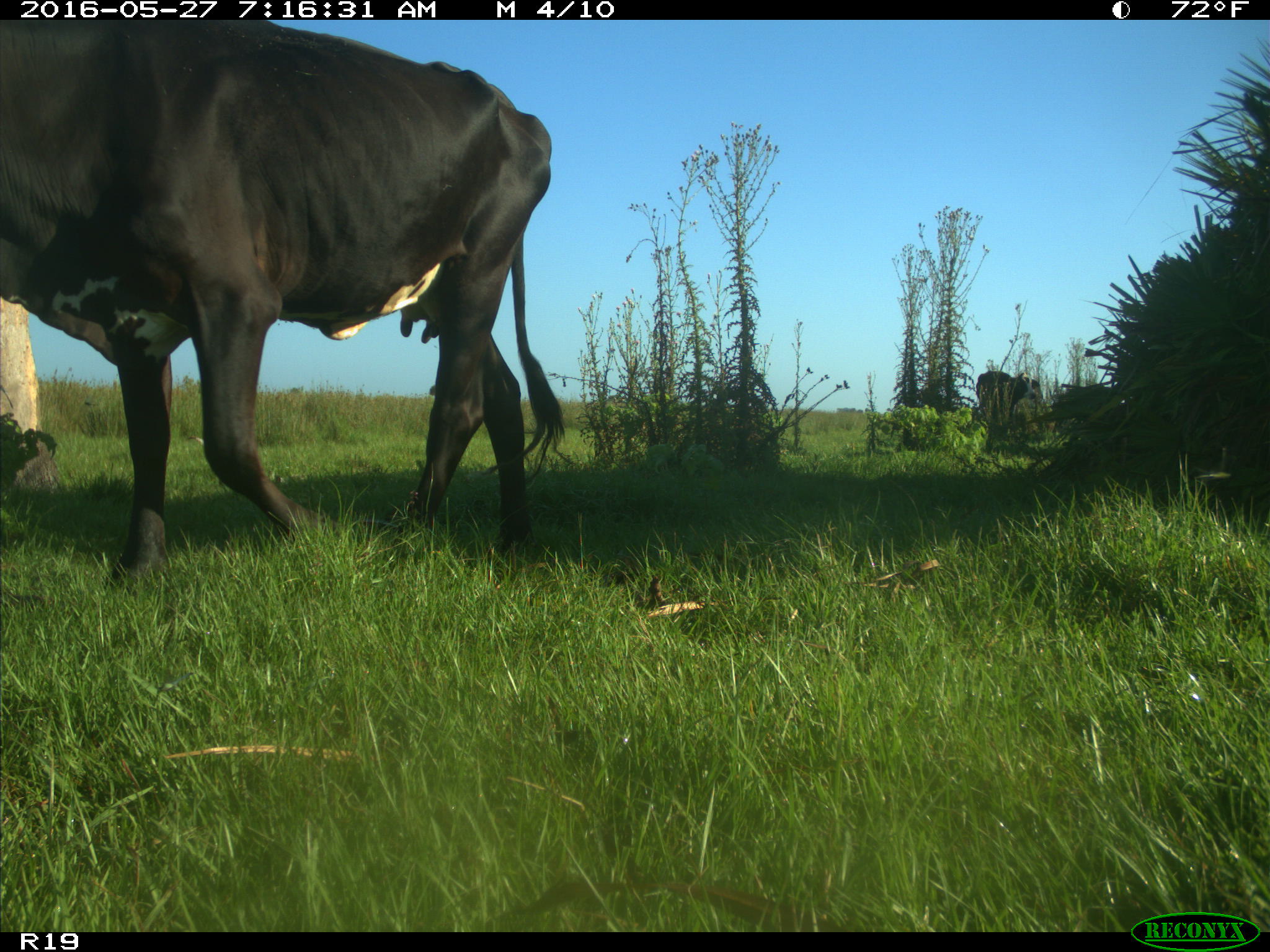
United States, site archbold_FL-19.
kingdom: Animalia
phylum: Chordata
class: Mammalia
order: Artiodactyla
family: Bovidae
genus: Bos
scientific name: Bos taurus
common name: domestic cow